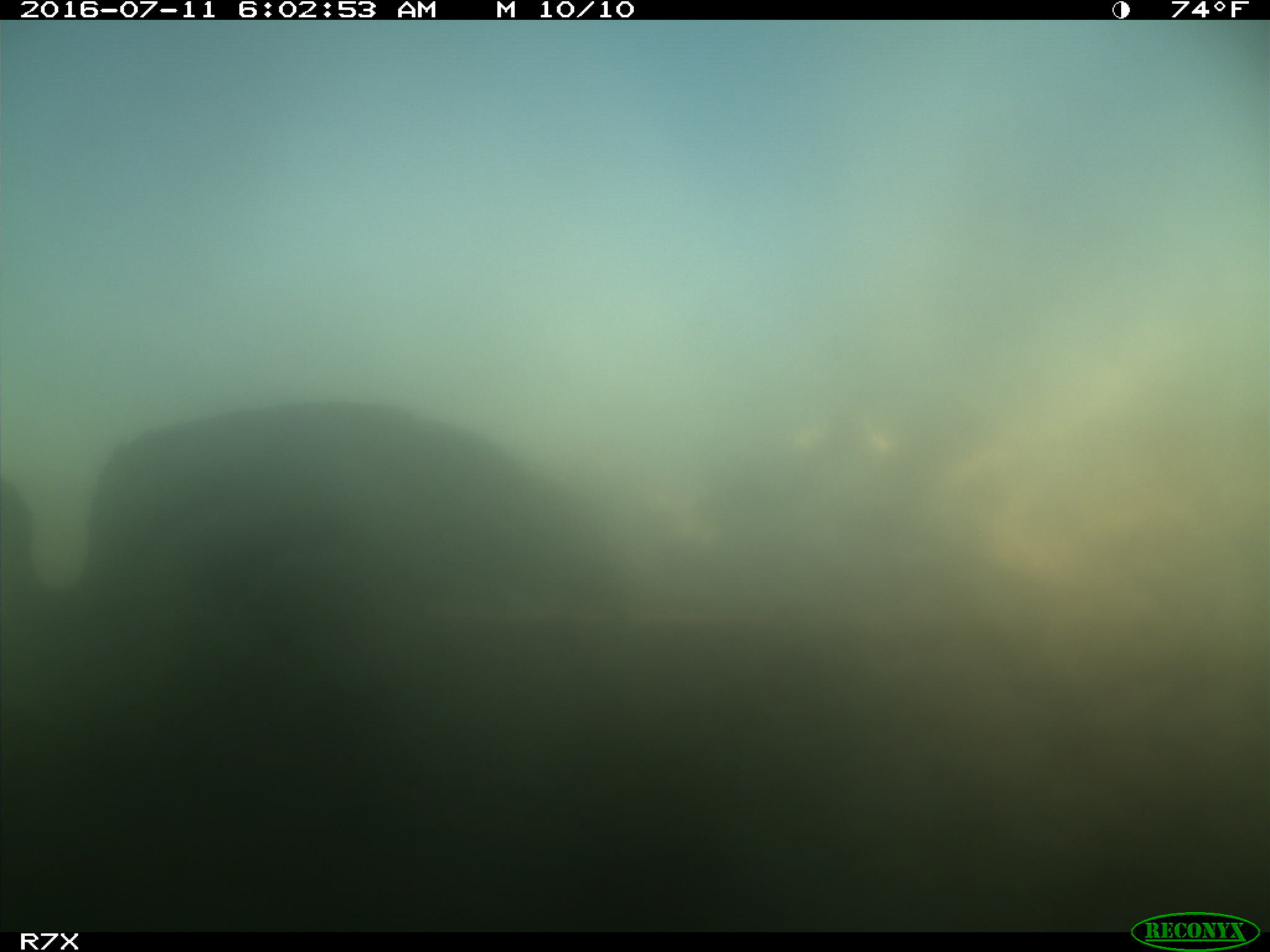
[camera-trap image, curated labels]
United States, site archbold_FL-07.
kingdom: Animalia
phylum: Chordata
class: Aves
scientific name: Aves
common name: birds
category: unidentified bird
Unidentified bird (birds) (Aves).